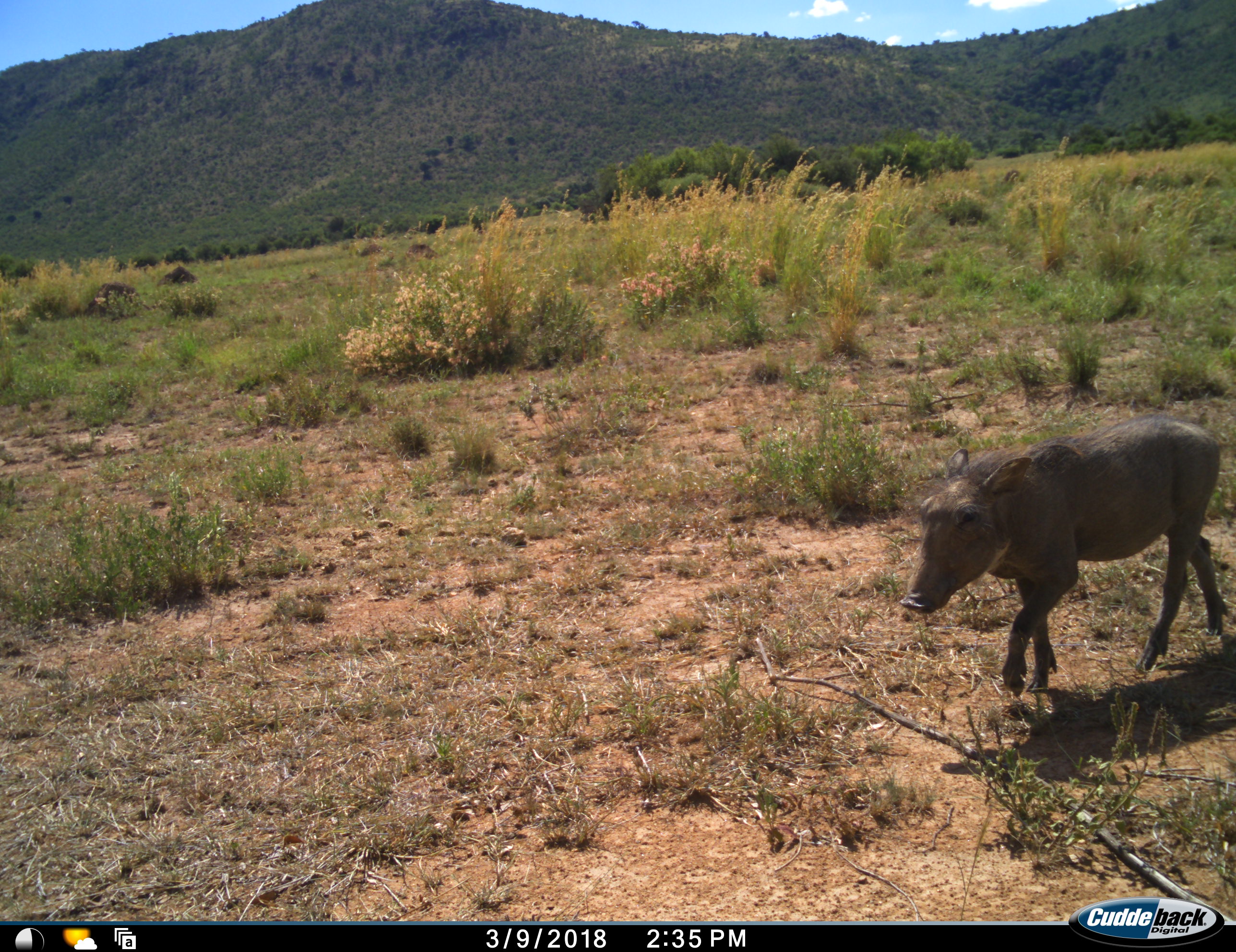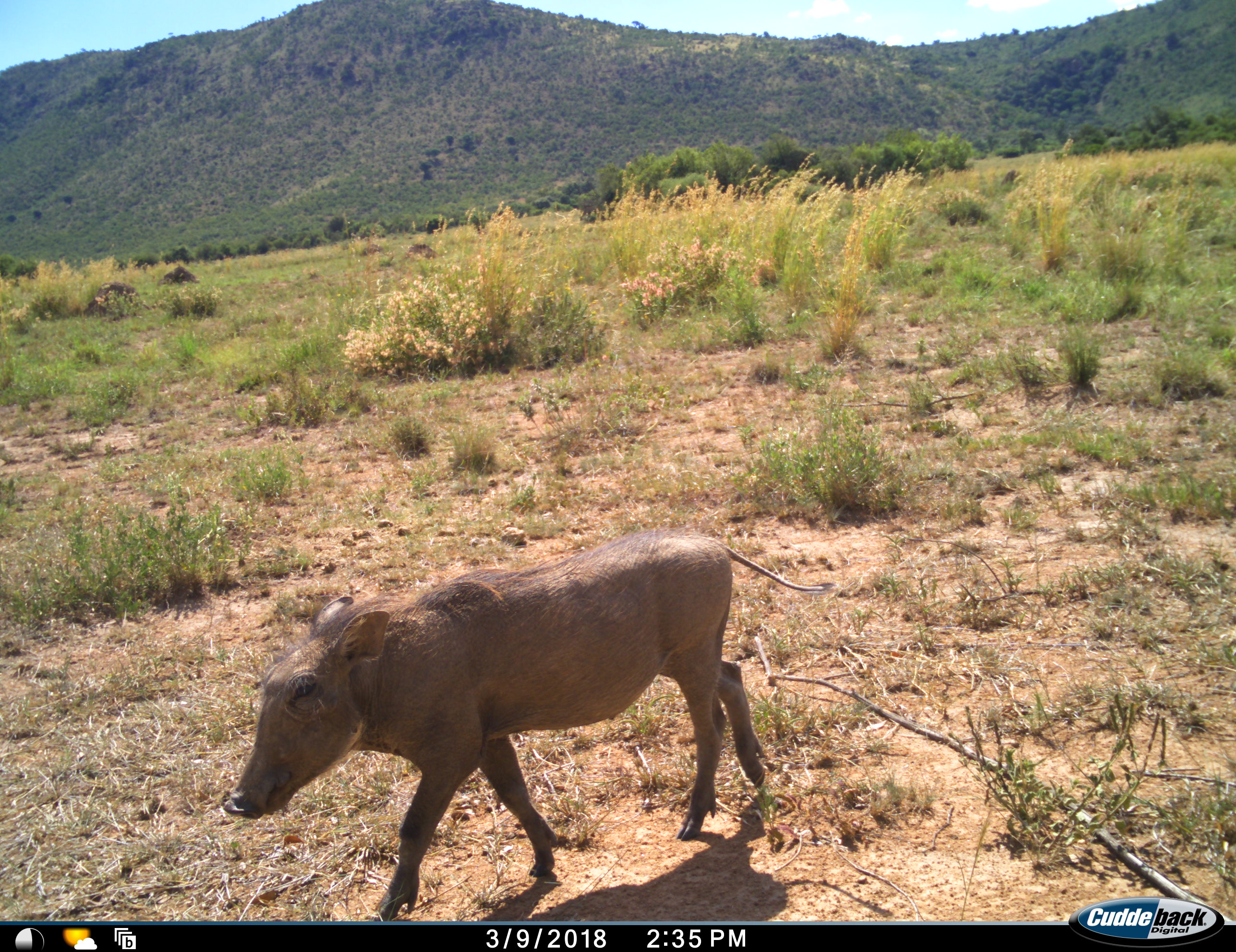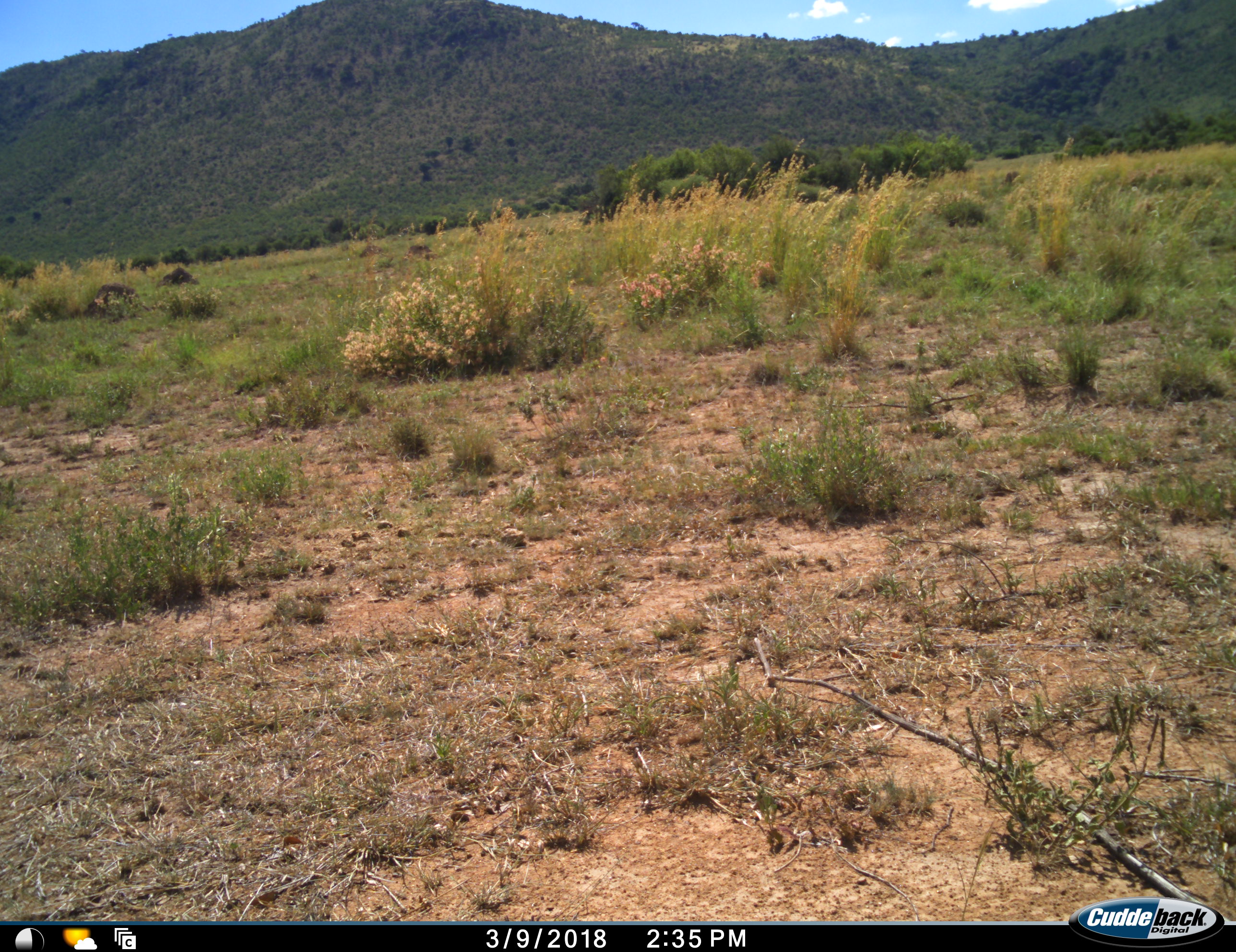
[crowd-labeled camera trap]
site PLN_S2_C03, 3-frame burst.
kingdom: Animalia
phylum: Chordata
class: Mammalia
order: Artiodactyla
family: Suidae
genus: Phacochoerus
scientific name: Phacochoerus africanus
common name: warthog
Warthog (Phacochoerus africanus), count 1. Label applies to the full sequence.